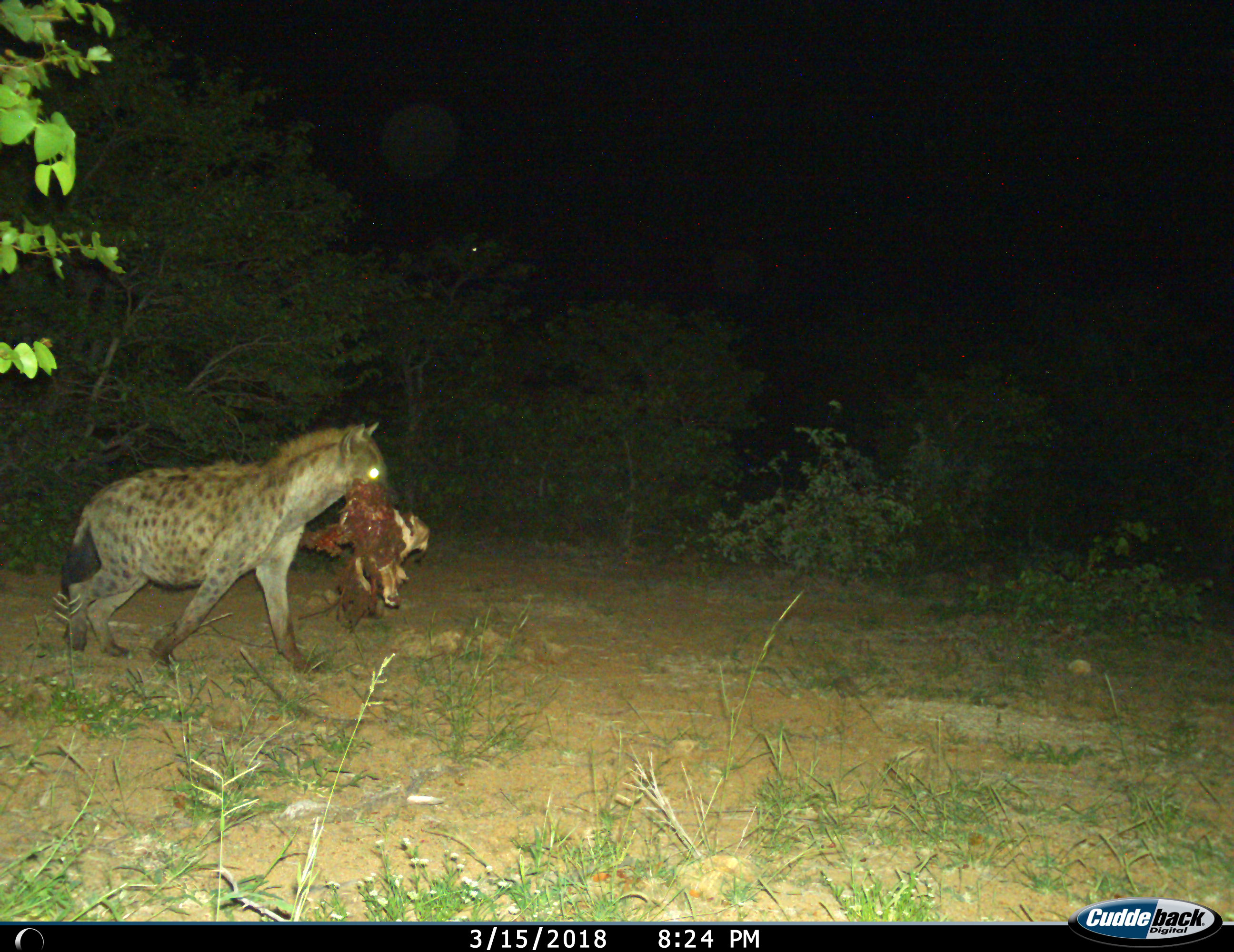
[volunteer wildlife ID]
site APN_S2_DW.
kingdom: Animalia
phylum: Chordata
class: Mammalia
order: Carnivora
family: Hyaenidae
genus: Crocuta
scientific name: Crocuta crocuta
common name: spotted hyena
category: hyenaspotted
Hyenaspotted (spotted hyena) (Crocuta crocuta), count 1. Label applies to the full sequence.